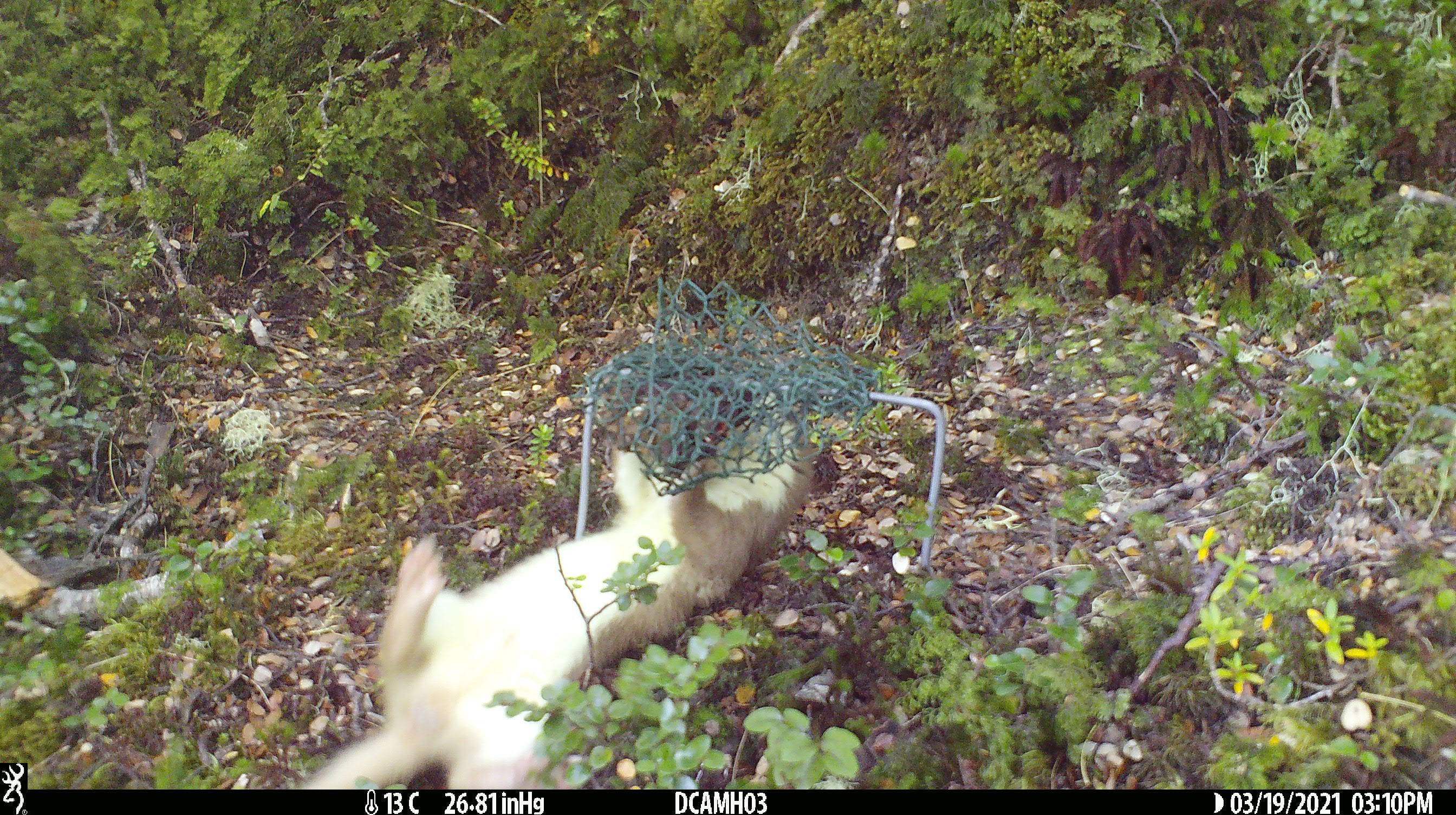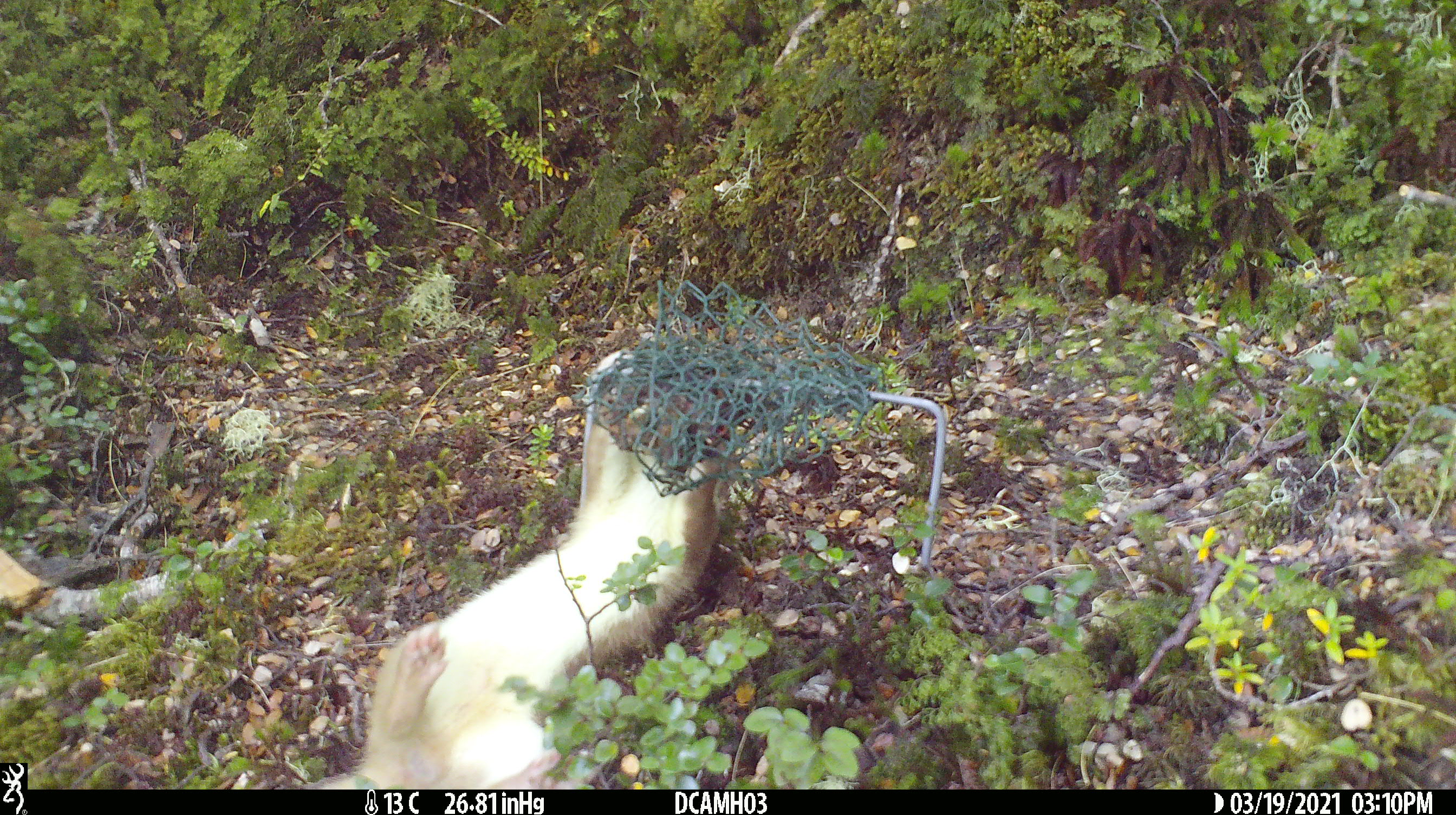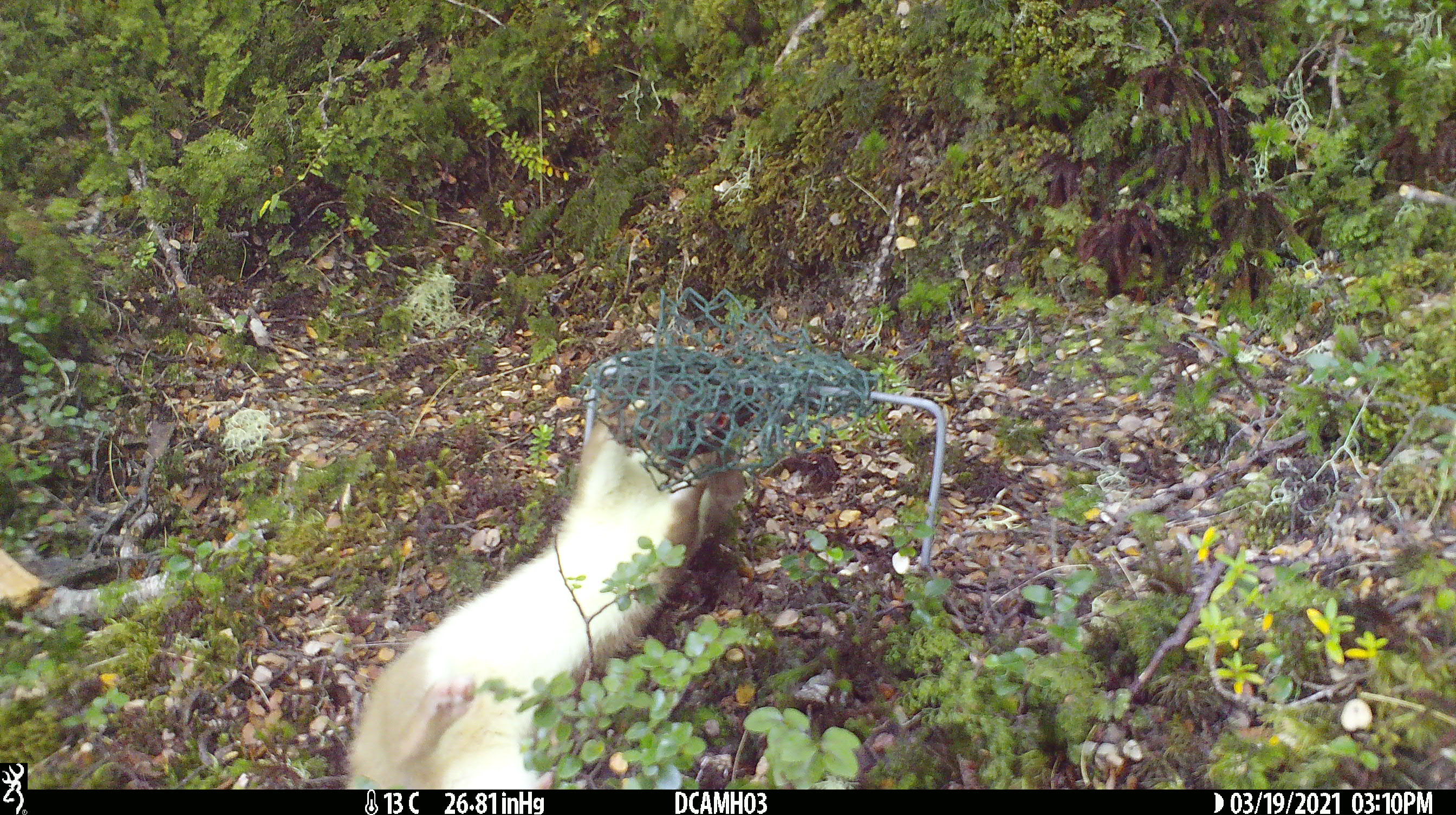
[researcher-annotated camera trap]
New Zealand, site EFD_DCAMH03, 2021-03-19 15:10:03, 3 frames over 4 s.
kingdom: Animalia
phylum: Chordata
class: Mammalia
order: Carnivora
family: Mustelidae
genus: Mustela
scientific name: Mustela erminea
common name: stoat